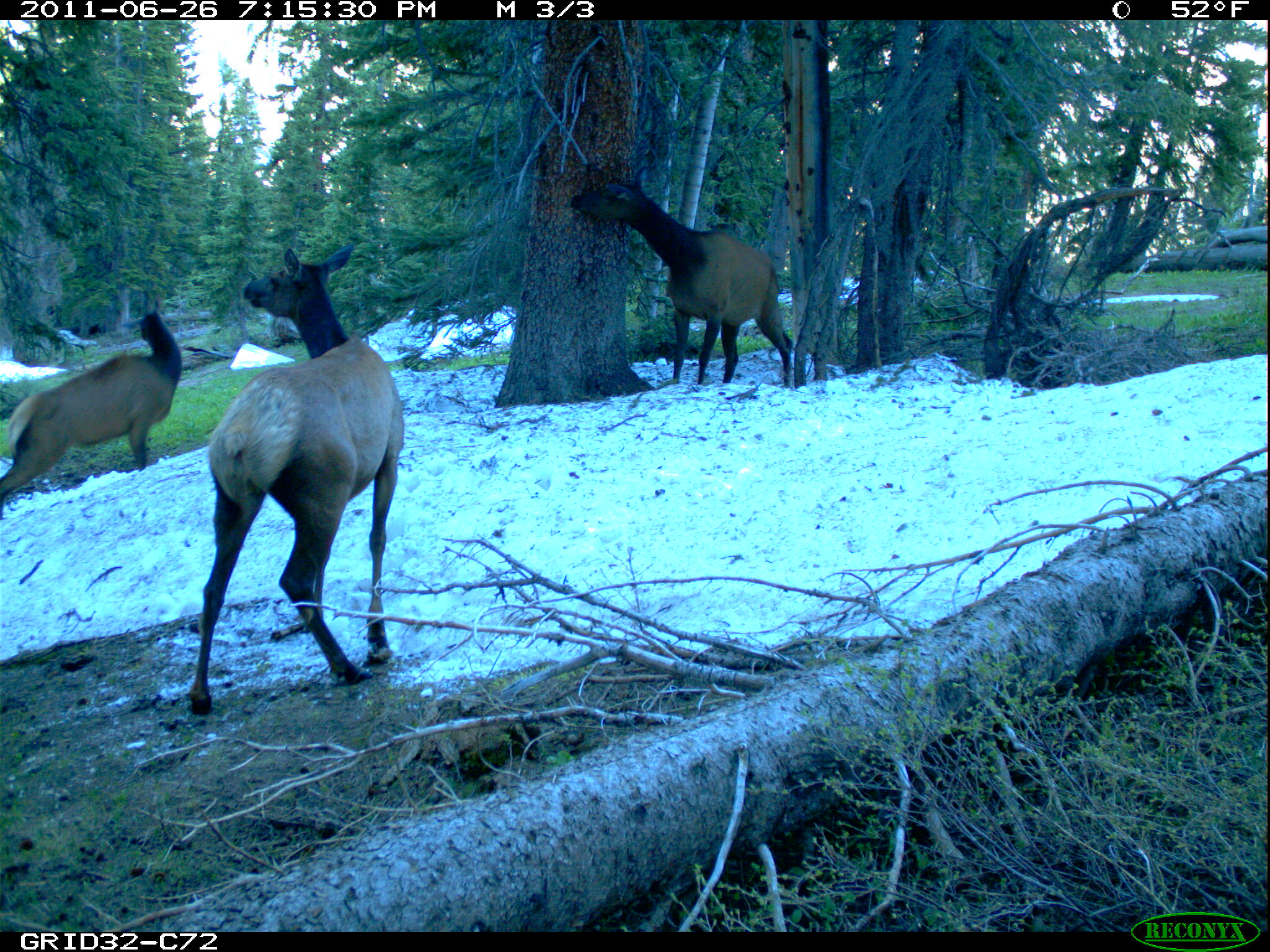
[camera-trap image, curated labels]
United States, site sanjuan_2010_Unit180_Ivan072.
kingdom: Animalia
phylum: Chordata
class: Mammalia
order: Artiodactyla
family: Cervidae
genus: Cervus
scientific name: Cervus elaphus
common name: red deer